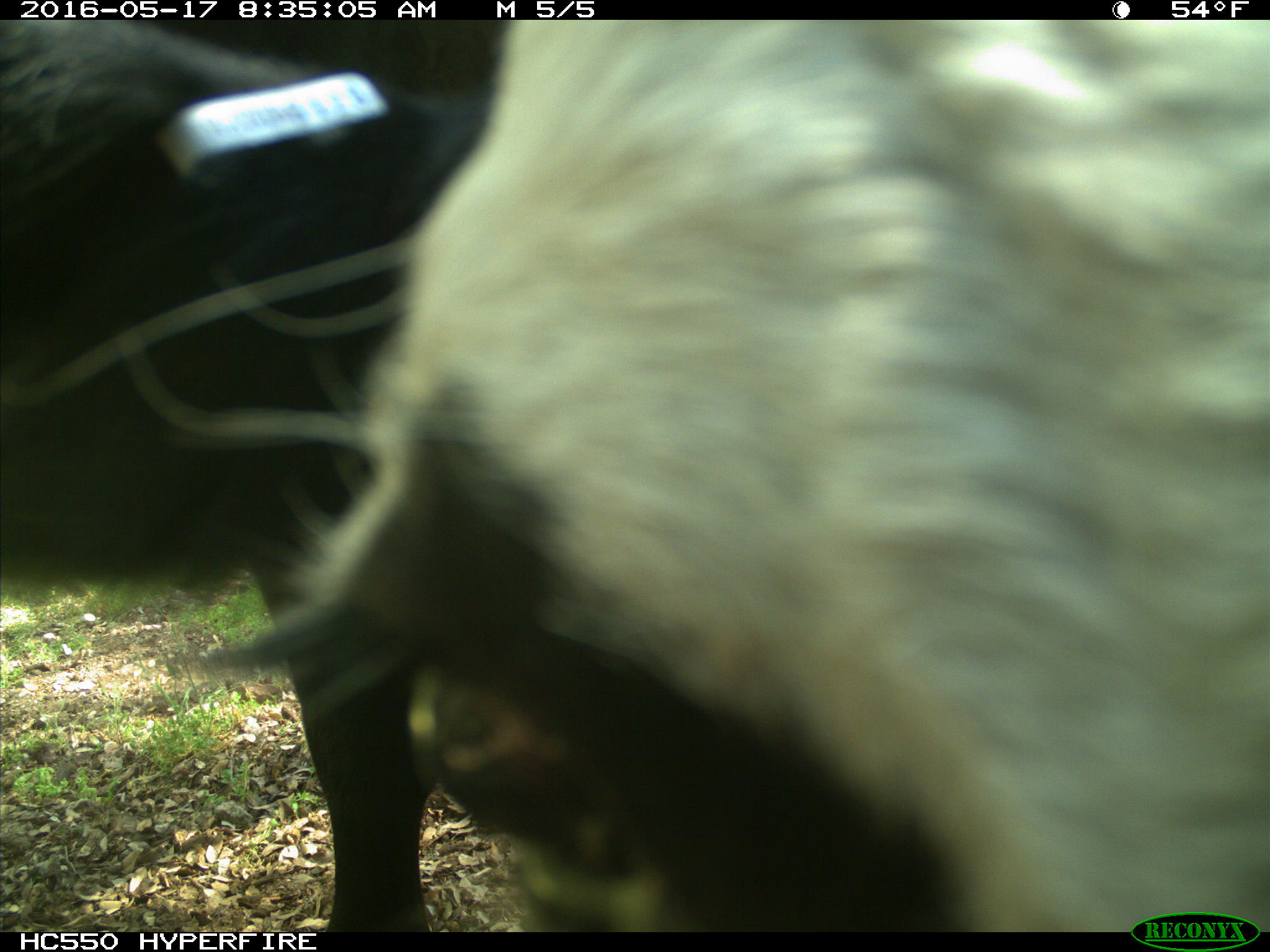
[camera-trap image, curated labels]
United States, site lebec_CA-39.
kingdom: Animalia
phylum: Chordata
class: Mammalia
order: Artiodactyla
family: Bovidae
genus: Bos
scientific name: Bos taurus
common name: domestic cow